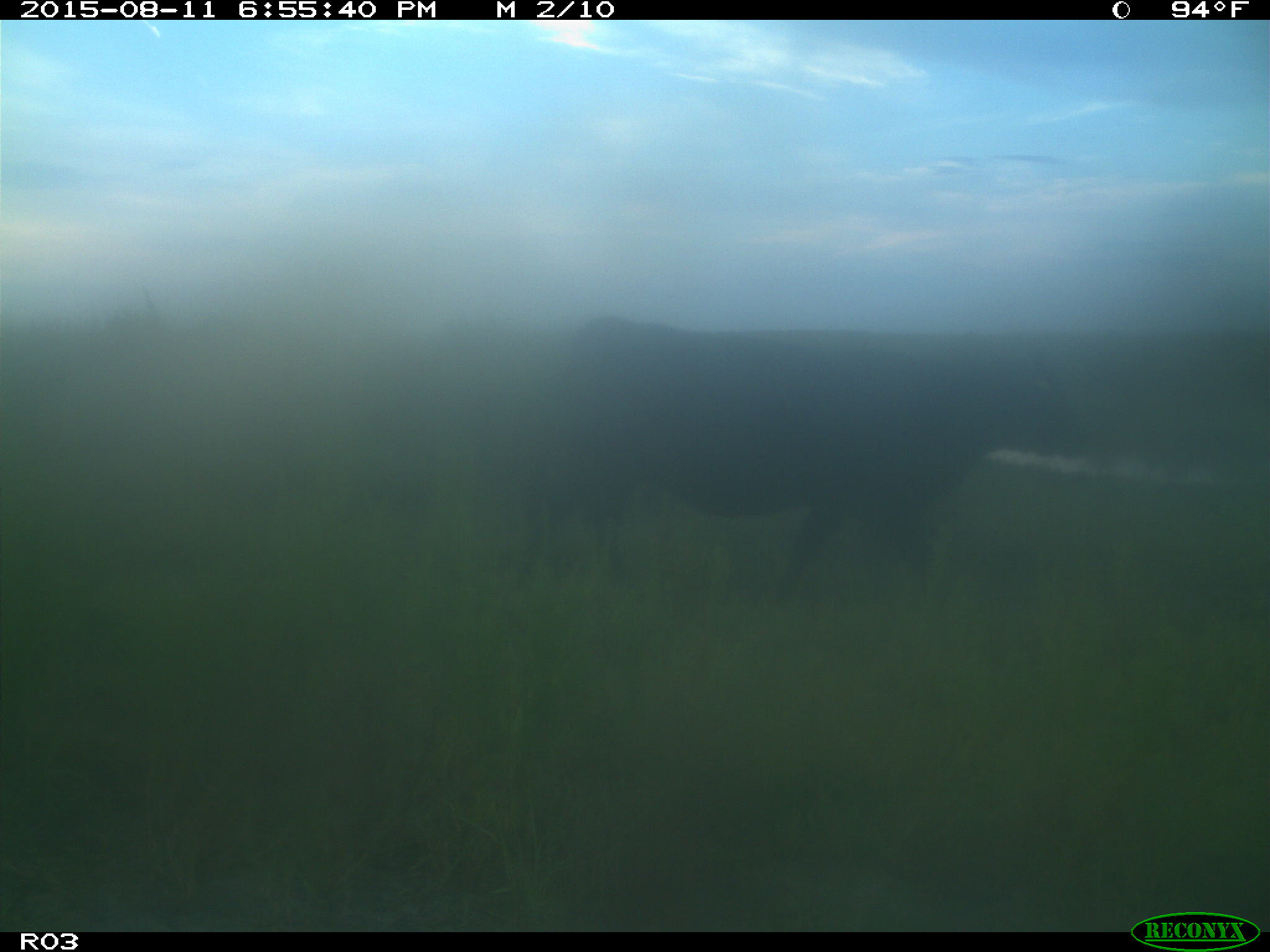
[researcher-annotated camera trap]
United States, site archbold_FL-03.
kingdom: Animalia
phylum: Chordata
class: Mammalia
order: Artiodactyla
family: Bovidae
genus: Bos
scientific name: Bos taurus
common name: domestic cow